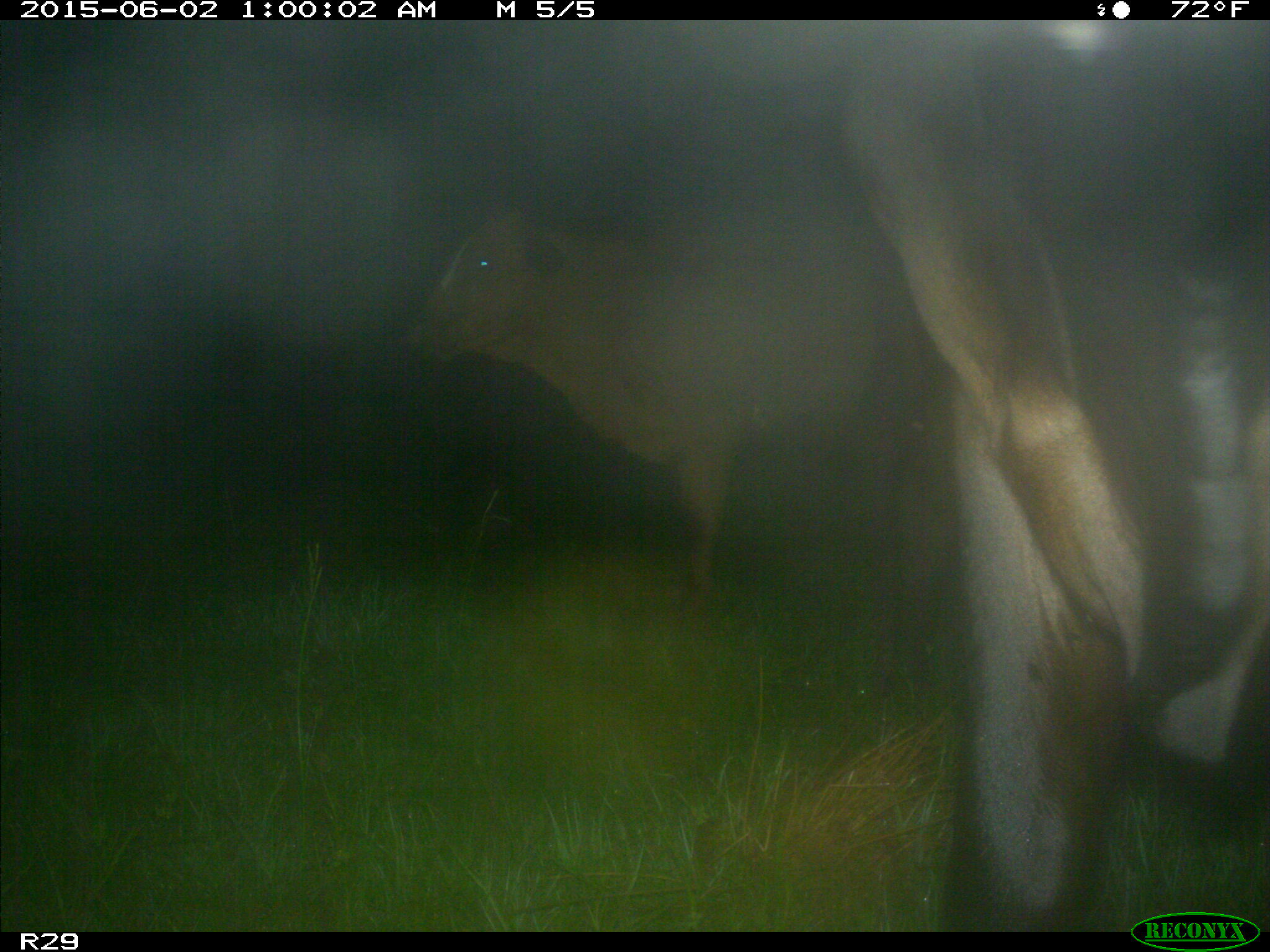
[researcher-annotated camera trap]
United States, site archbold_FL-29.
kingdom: Animalia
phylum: Chordata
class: Mammalia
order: Artiodactyla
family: Bovidae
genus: Bos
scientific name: Bos taurus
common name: domestic cow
Bos taurus (domestic cow).